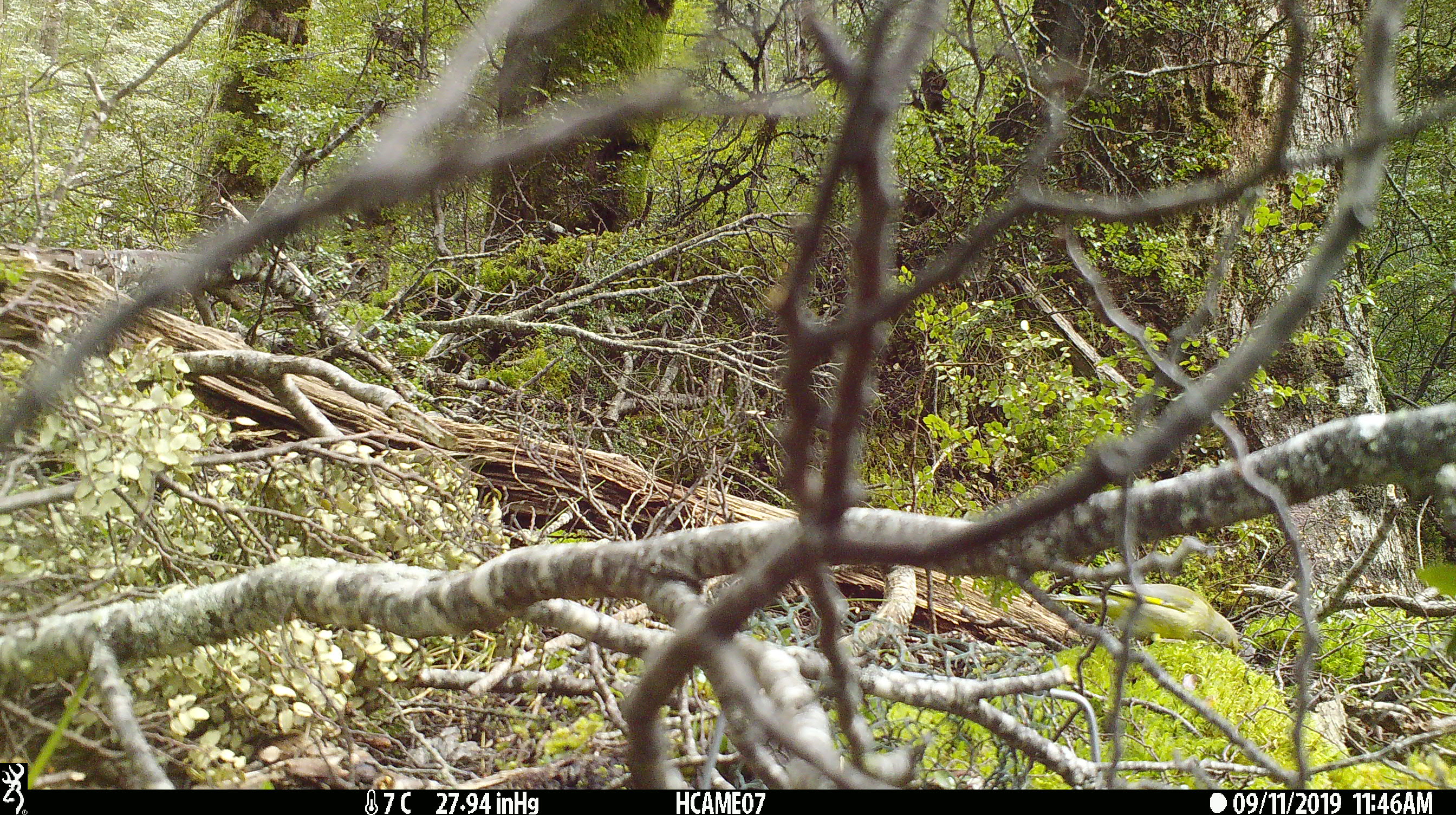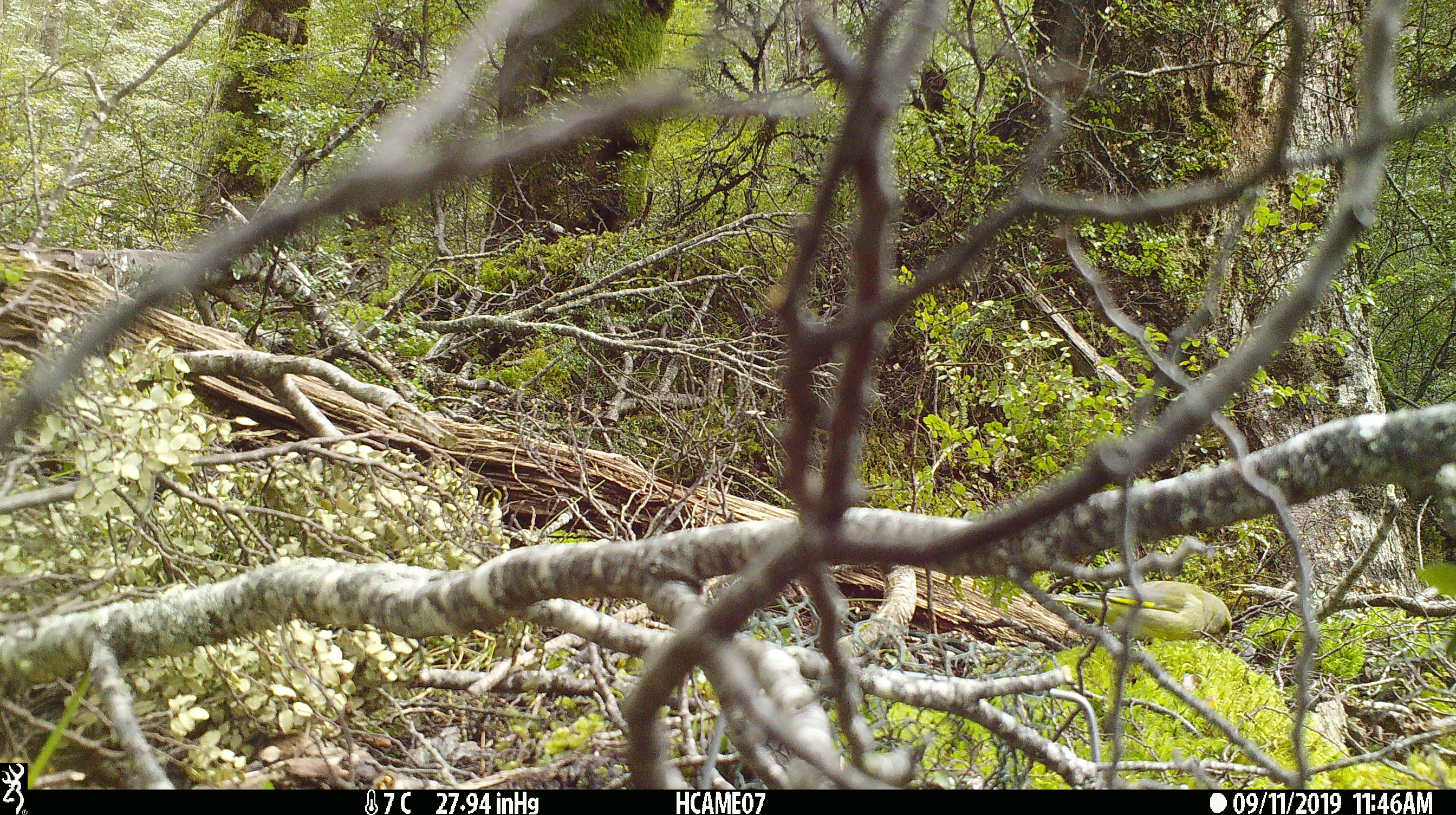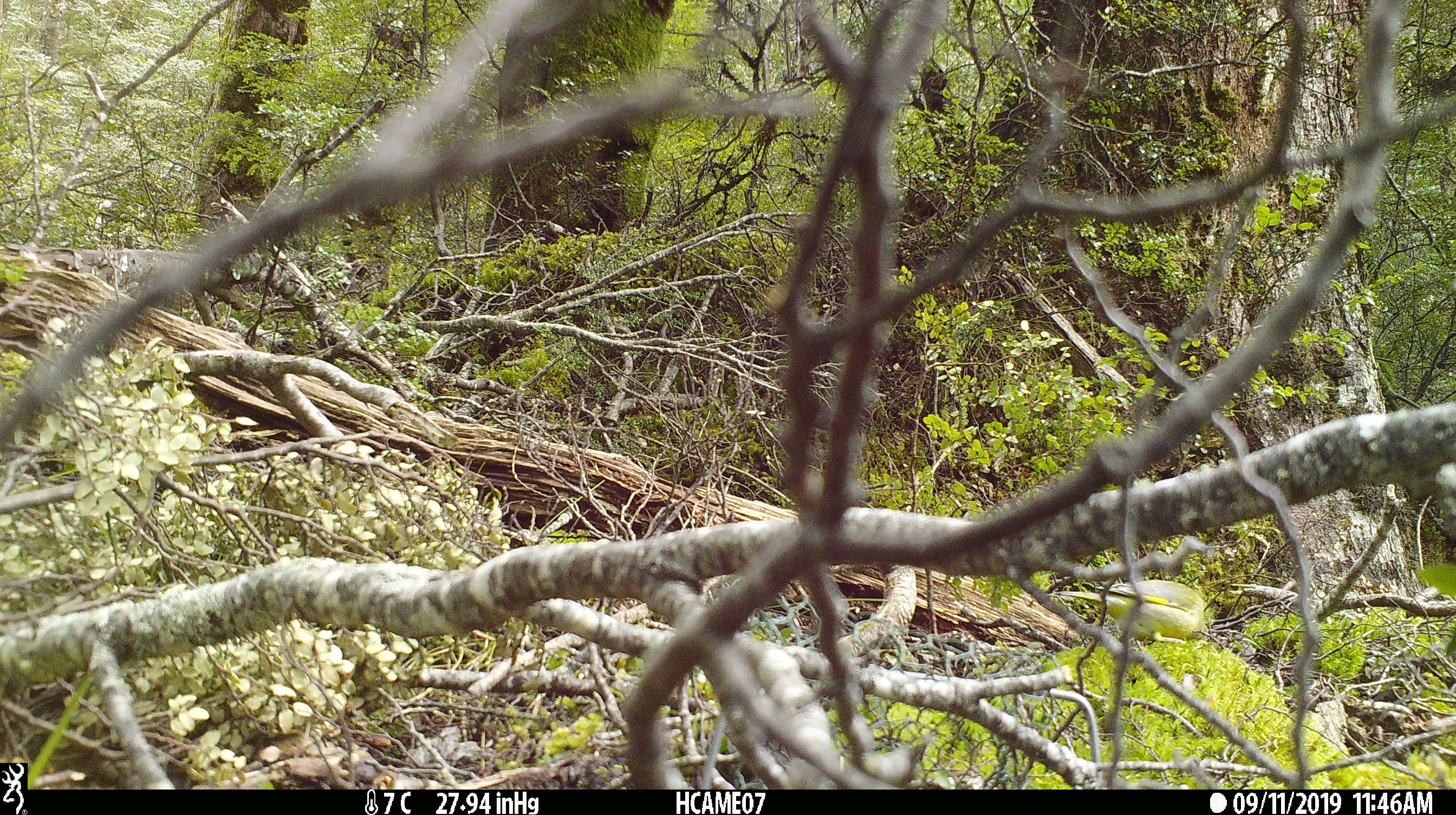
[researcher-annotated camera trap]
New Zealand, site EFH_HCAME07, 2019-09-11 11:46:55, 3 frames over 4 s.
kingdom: Animalia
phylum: Chordata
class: Aves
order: Passeriformes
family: Fringillidae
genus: Chloris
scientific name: Chloris chloris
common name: greenfinch